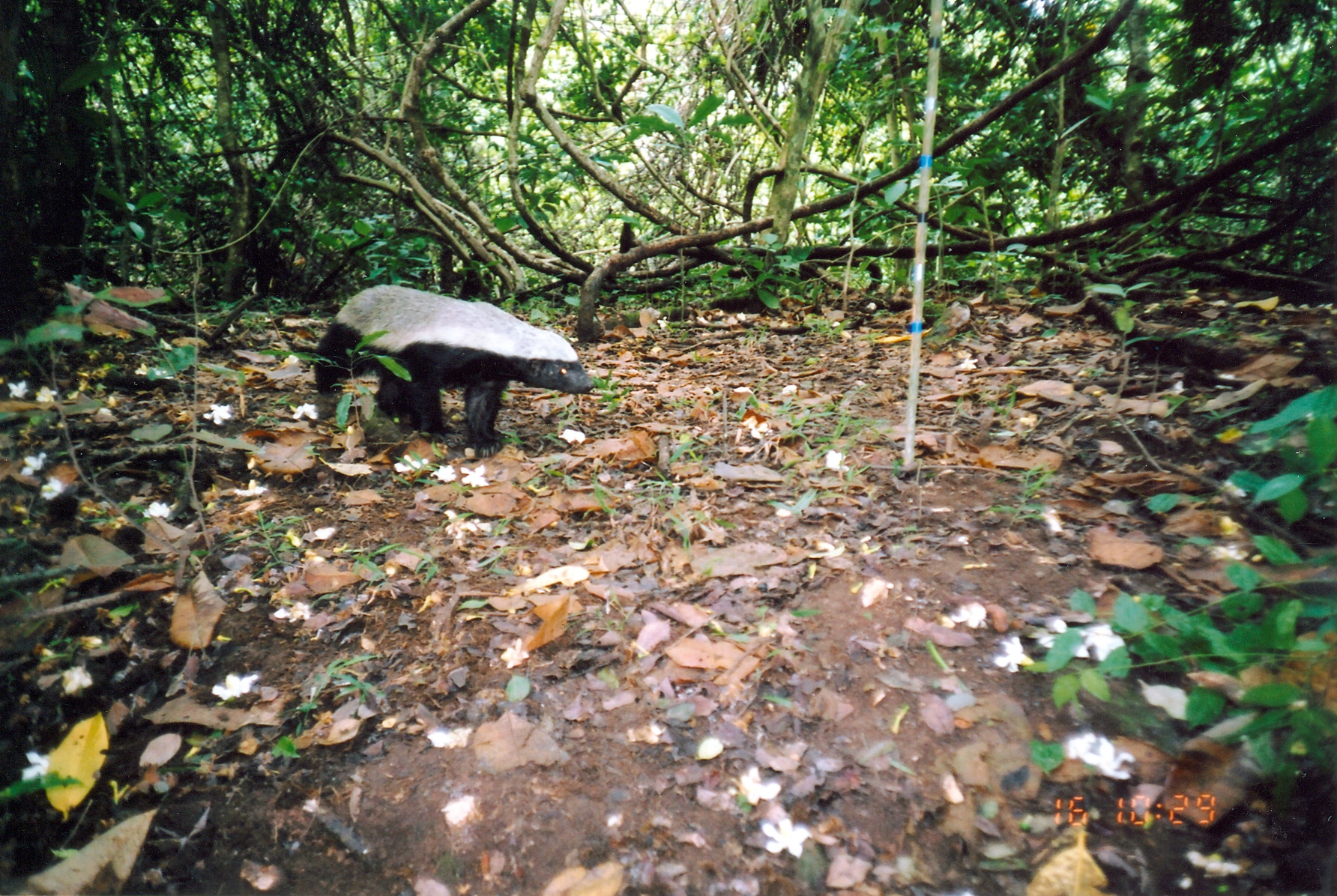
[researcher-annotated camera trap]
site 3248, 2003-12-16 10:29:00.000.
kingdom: Animalia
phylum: Chordata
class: Mammalia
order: Carnivora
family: Mustelidae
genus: Mellivora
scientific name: Mellivora capensis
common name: honey badger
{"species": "Mellivora capensis (honey badger)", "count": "1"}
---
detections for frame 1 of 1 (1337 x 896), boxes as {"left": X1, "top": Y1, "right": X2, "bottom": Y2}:
mellivora capensis: {"left": 311, "top": 283, "right": 591, "bottom": 448}